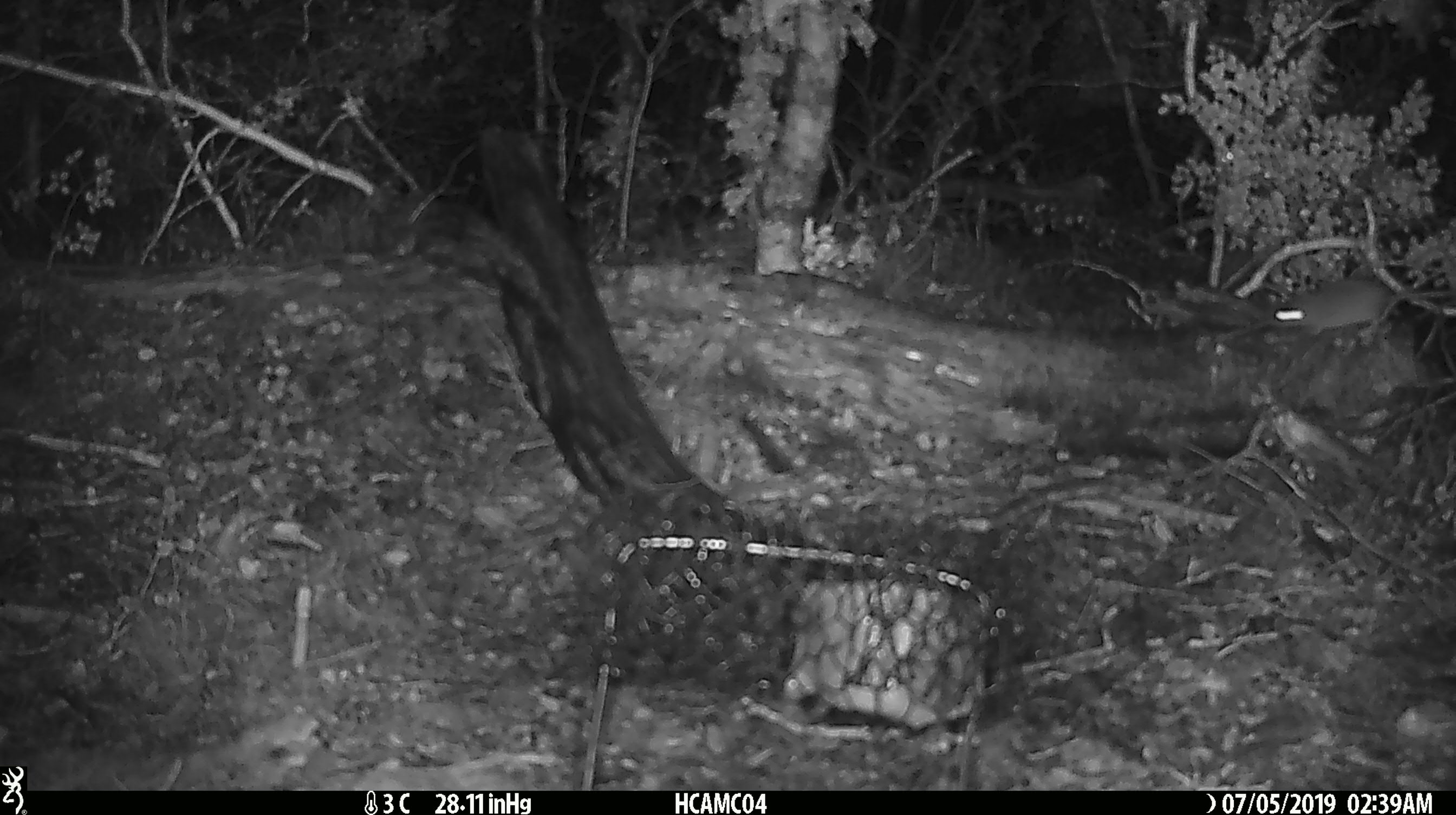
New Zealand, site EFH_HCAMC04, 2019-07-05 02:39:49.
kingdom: Animalia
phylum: Chordata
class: Mammalia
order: Rodentia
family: Muridae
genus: Mus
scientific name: Mus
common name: mouse